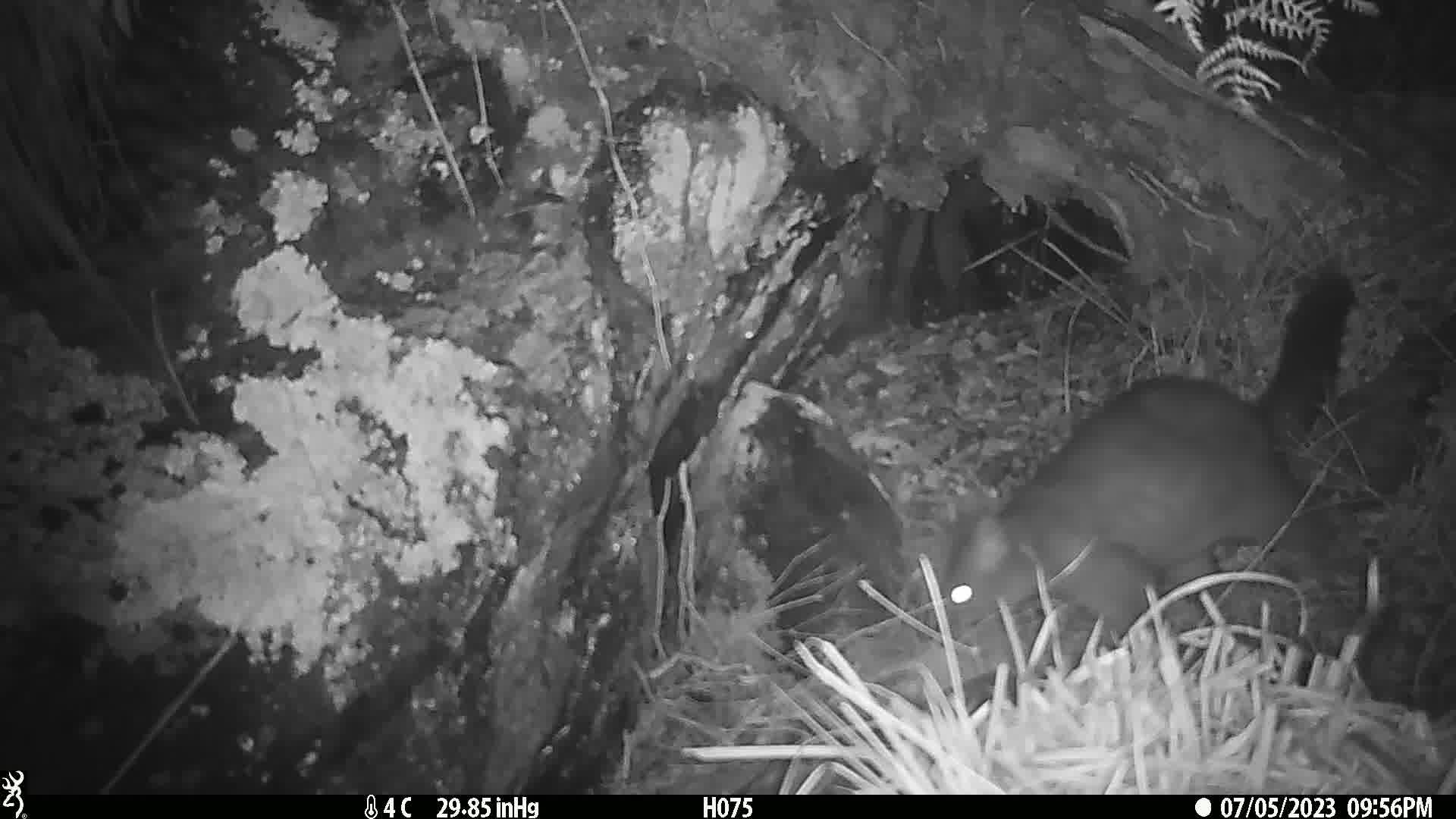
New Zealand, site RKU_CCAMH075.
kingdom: Animalia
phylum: Chordata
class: Mammalia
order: Diprotodontia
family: Phalangeridae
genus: Trichosurus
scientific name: Trichosurus vulpecula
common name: common brushtail possum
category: possum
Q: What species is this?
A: Possum (common brushtail possum) (Trichosurus vulpecula).